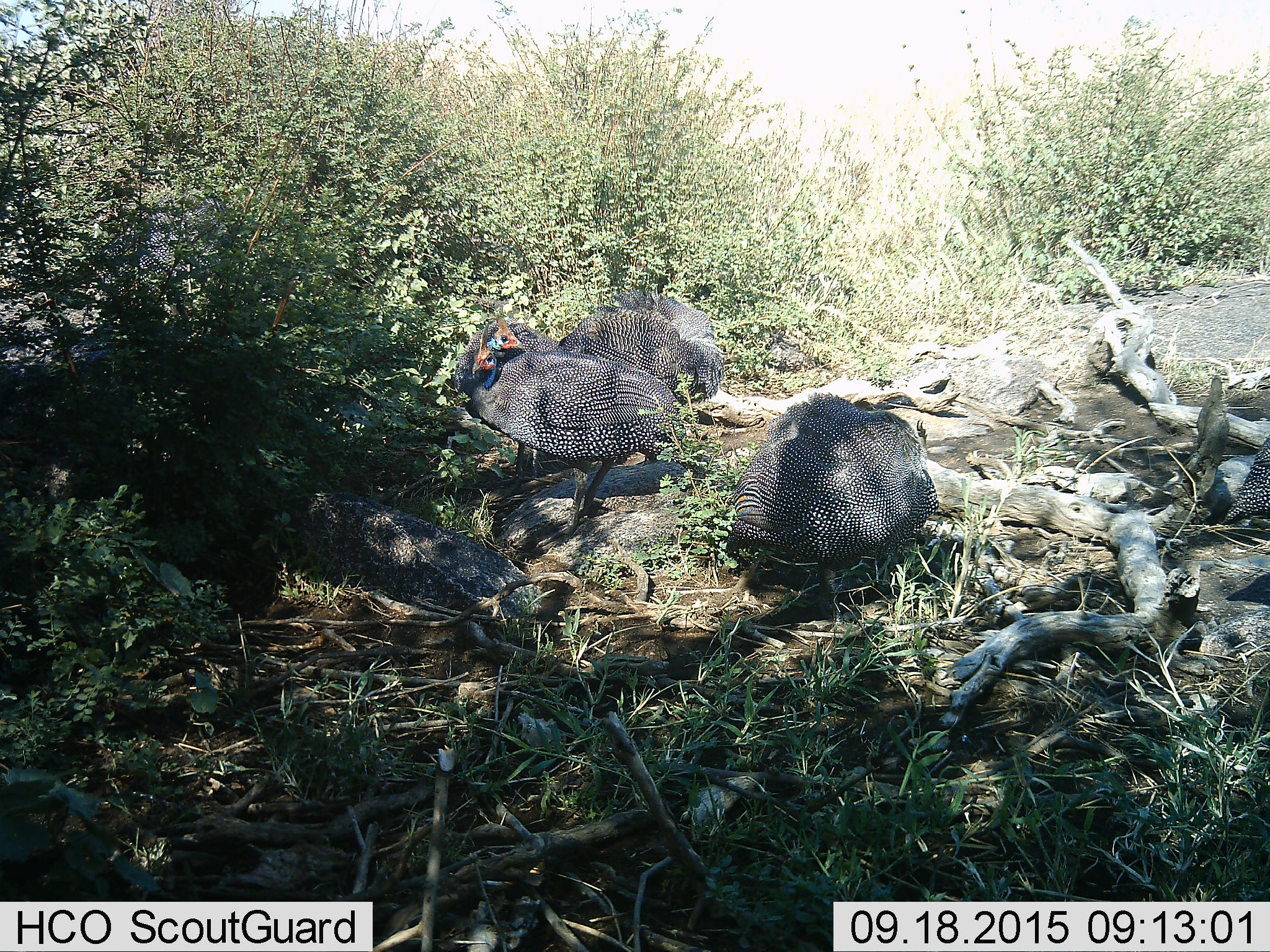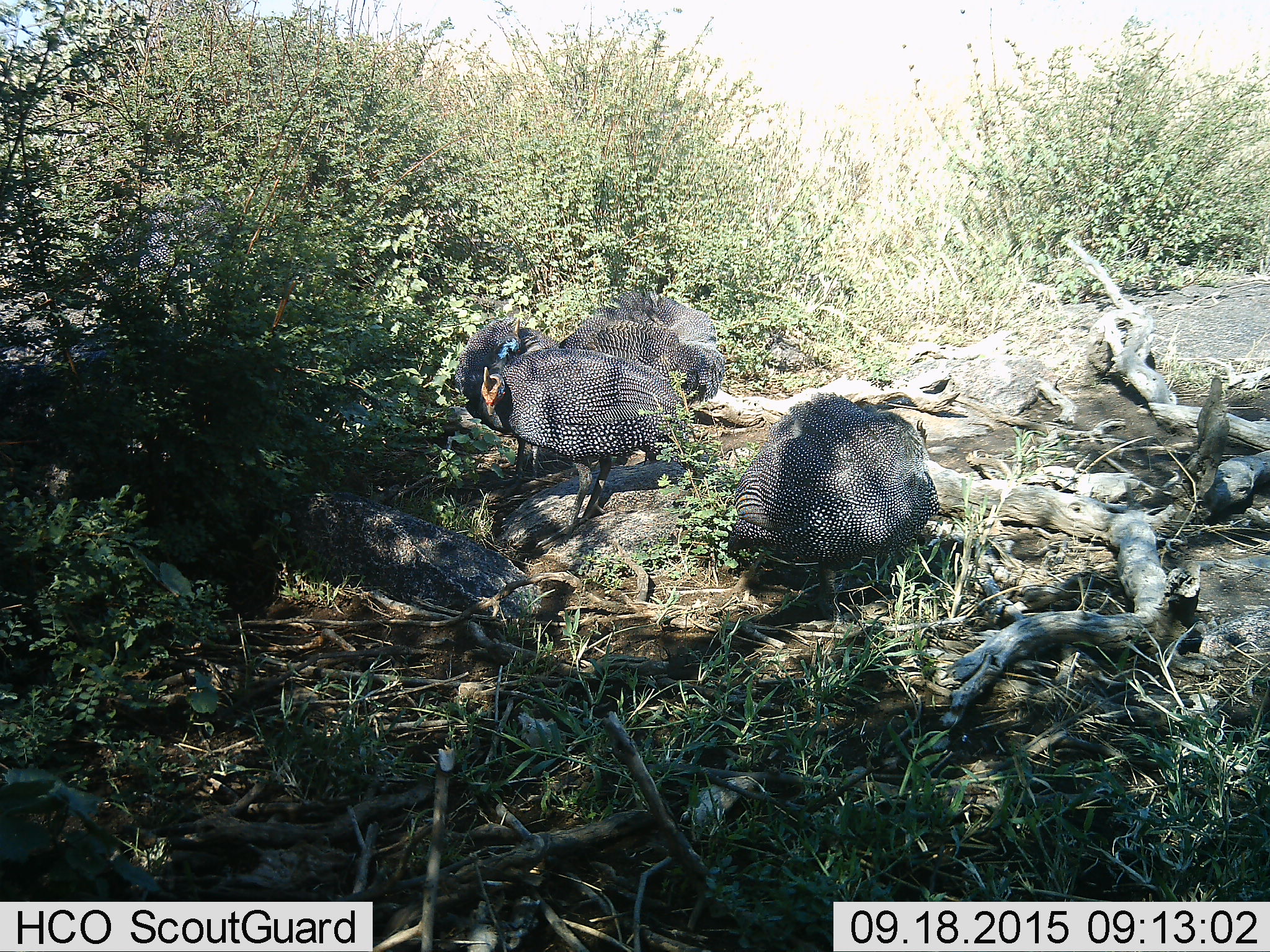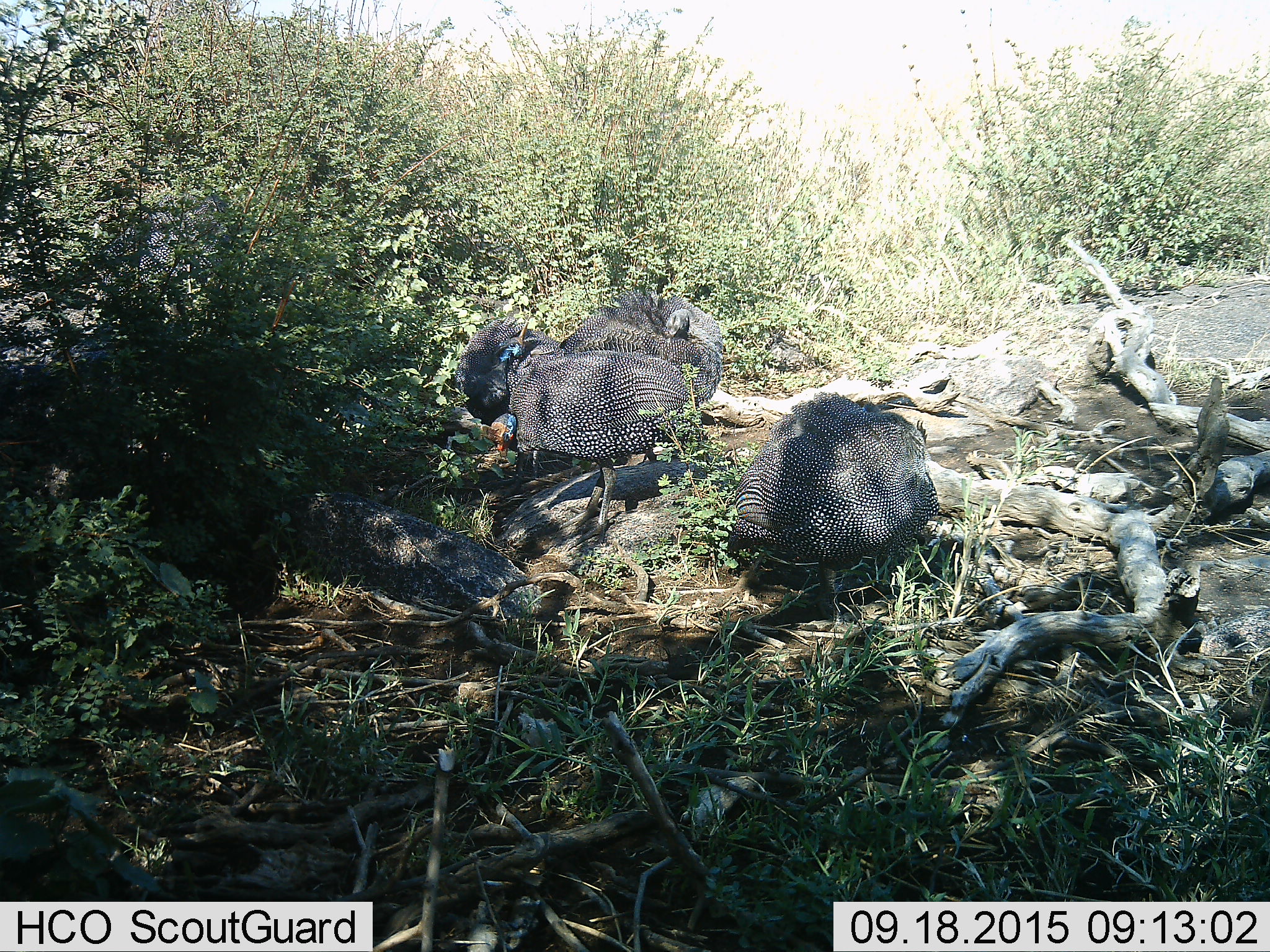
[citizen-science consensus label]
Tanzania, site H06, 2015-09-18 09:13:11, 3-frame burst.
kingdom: Animalia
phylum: Chordata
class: Aves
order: Galliformes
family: Numididae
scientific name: Numididae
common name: guinea fowl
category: guineafowl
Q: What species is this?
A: Guineafowl (guinea fowl) (Numididae).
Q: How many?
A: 4.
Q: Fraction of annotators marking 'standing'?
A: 60%.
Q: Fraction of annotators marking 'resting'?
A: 30%.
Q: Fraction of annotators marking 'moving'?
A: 40%.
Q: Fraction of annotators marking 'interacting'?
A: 10%.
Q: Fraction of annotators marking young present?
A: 0%.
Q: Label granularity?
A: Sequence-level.